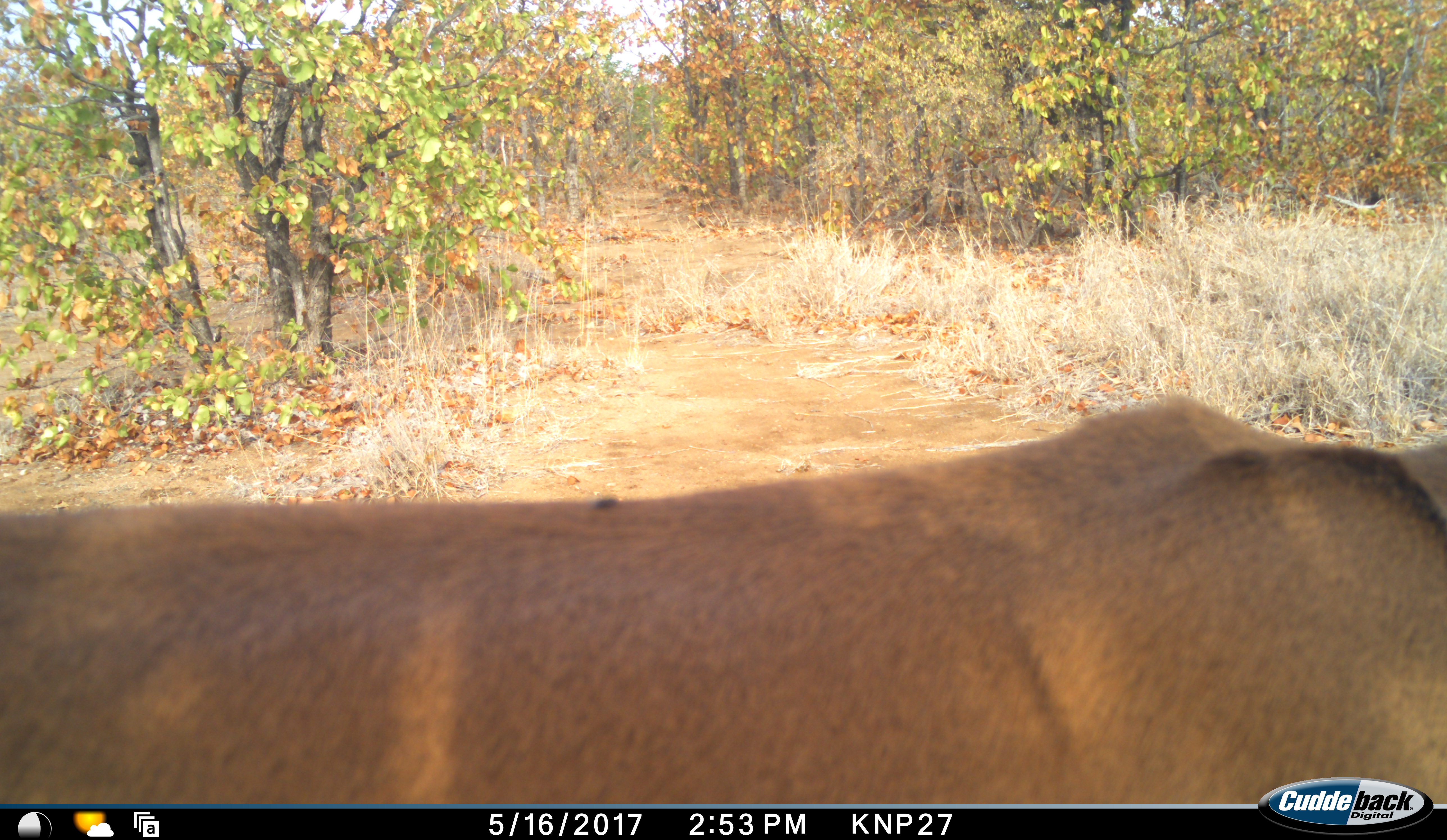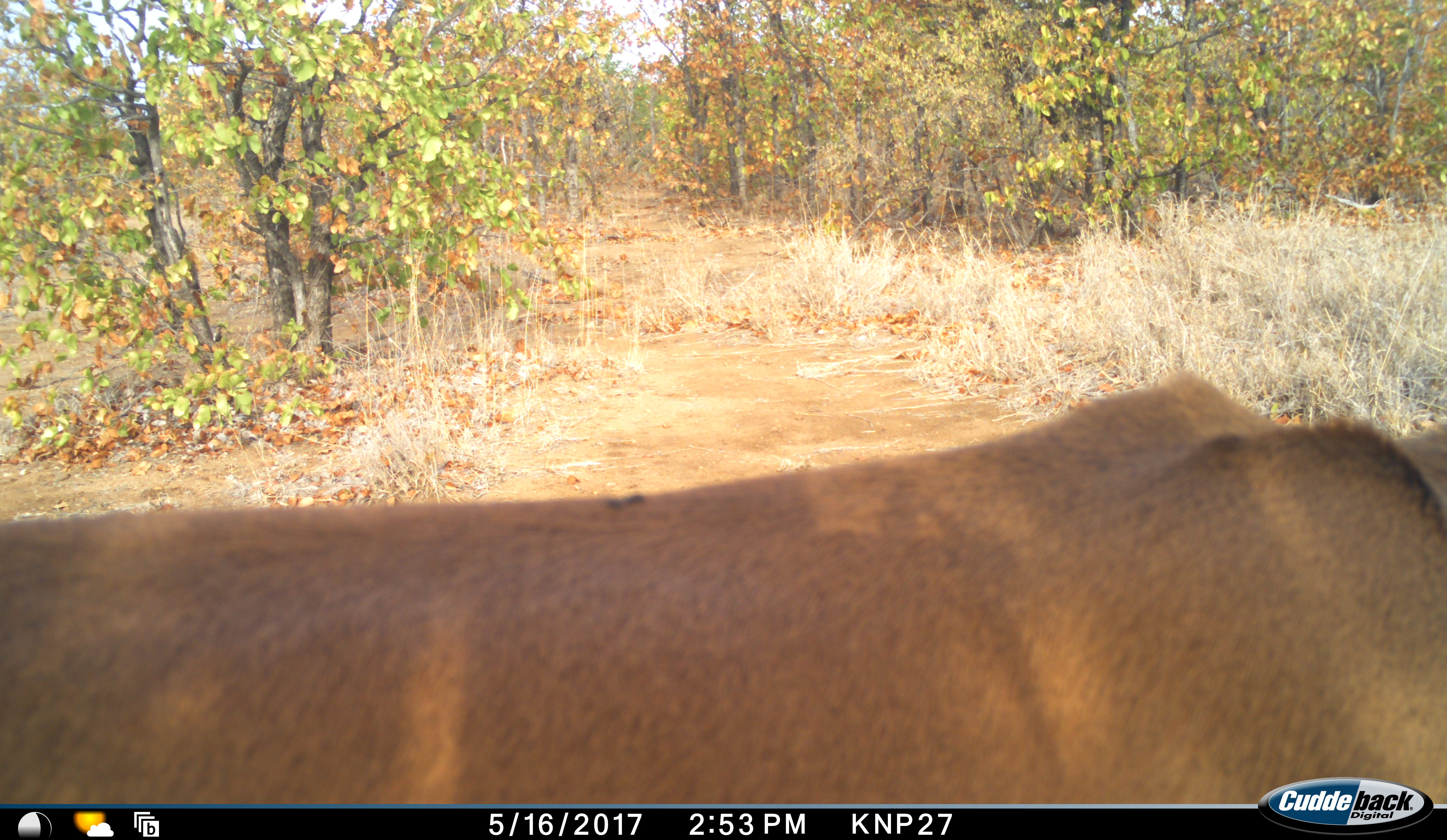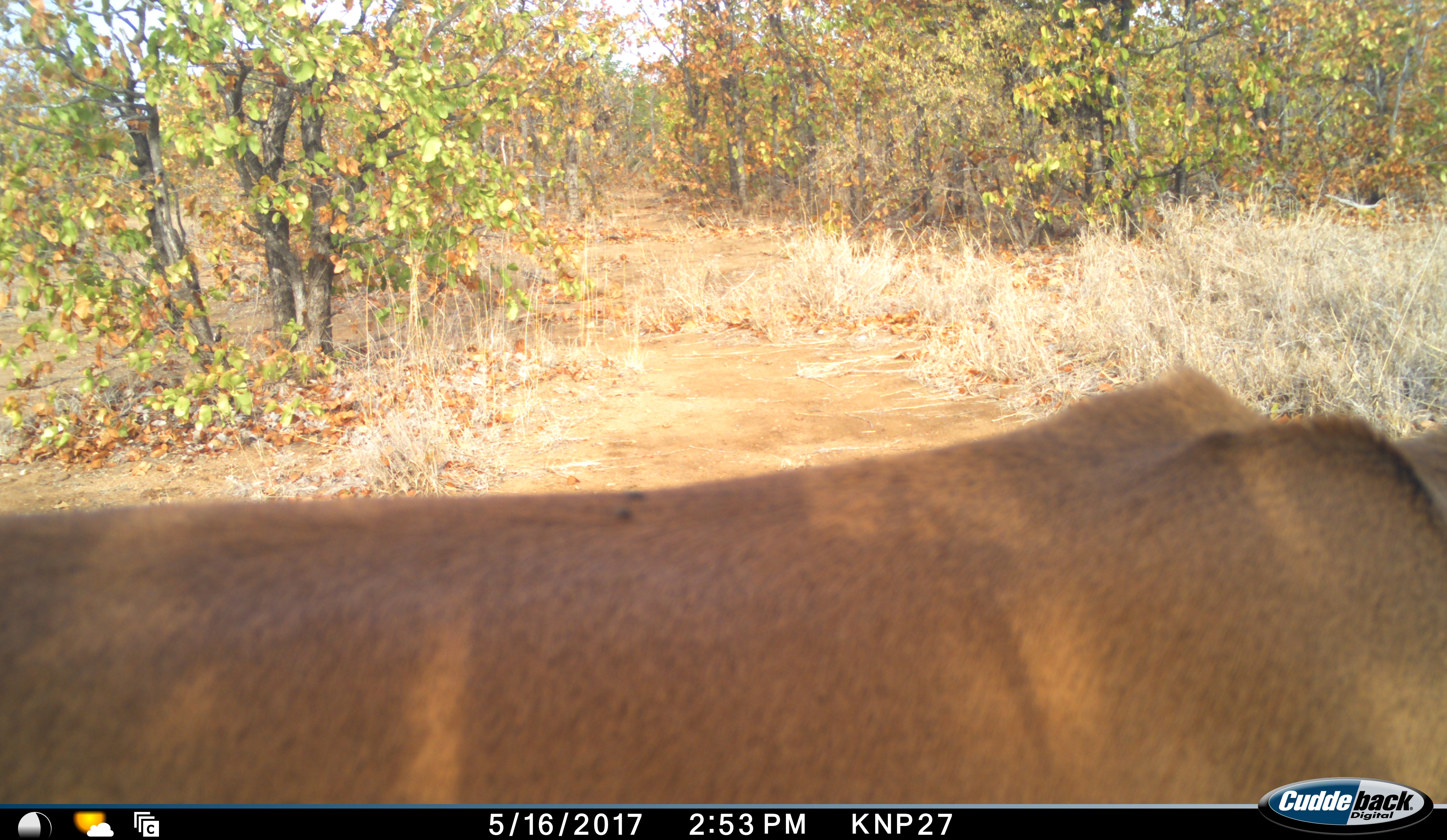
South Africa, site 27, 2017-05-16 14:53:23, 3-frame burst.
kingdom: Animalia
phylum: Chordata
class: Mammalia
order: Artiodactyla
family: Bovidae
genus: Aepyceros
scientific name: Aepyceros melampus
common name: impala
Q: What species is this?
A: Impala (Aepyceros melampus).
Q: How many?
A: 1.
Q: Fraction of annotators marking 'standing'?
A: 80%.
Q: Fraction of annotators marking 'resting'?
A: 0%.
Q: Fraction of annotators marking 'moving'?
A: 20%.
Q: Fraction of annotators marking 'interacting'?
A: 0%.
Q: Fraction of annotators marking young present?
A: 0%.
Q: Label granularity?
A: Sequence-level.